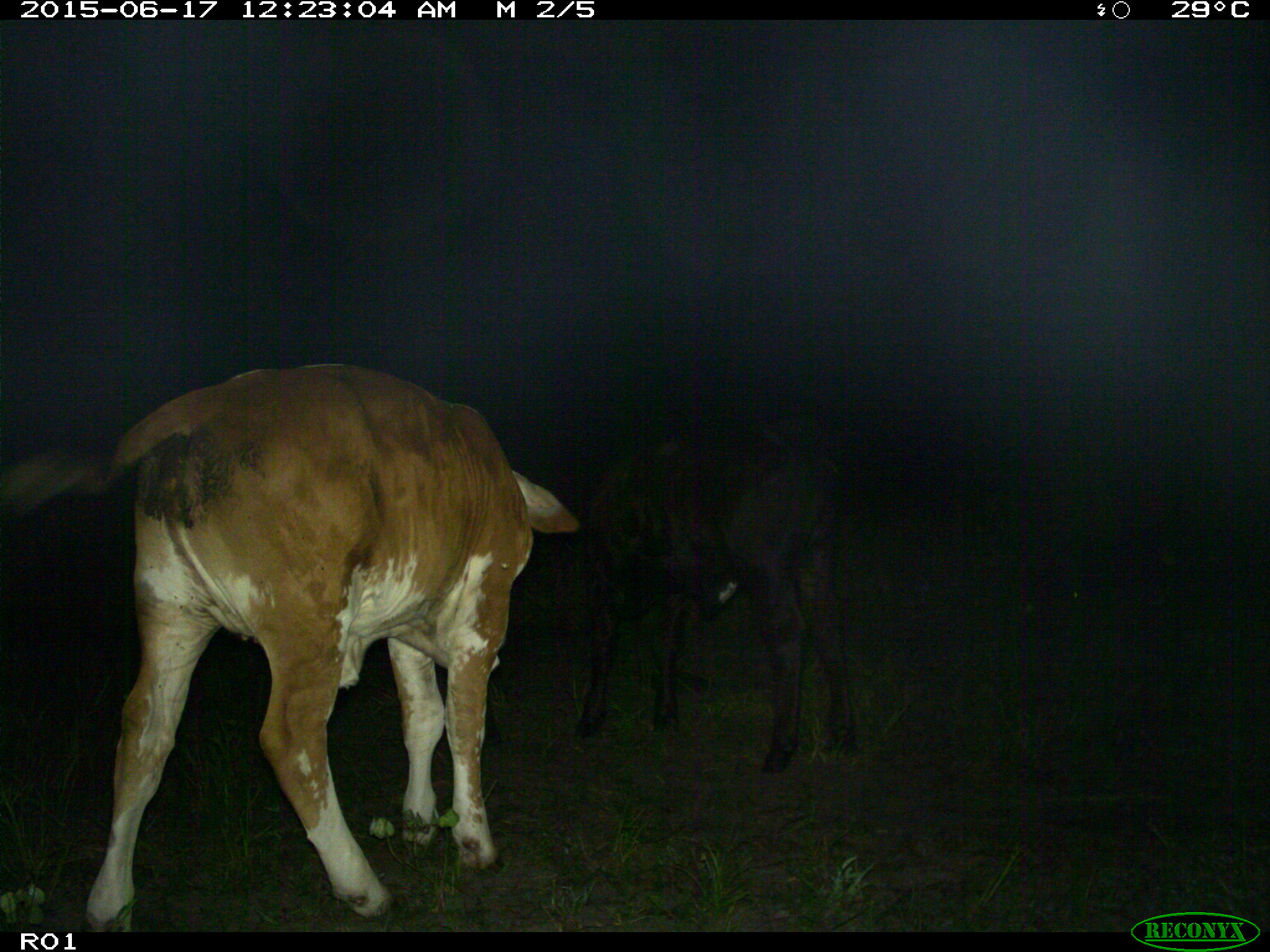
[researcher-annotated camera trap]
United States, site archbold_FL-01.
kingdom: Animalia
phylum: Chordata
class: Mammalia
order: Artiodactyla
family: Bovidae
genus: Bos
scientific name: Bos taurus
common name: domestic cow